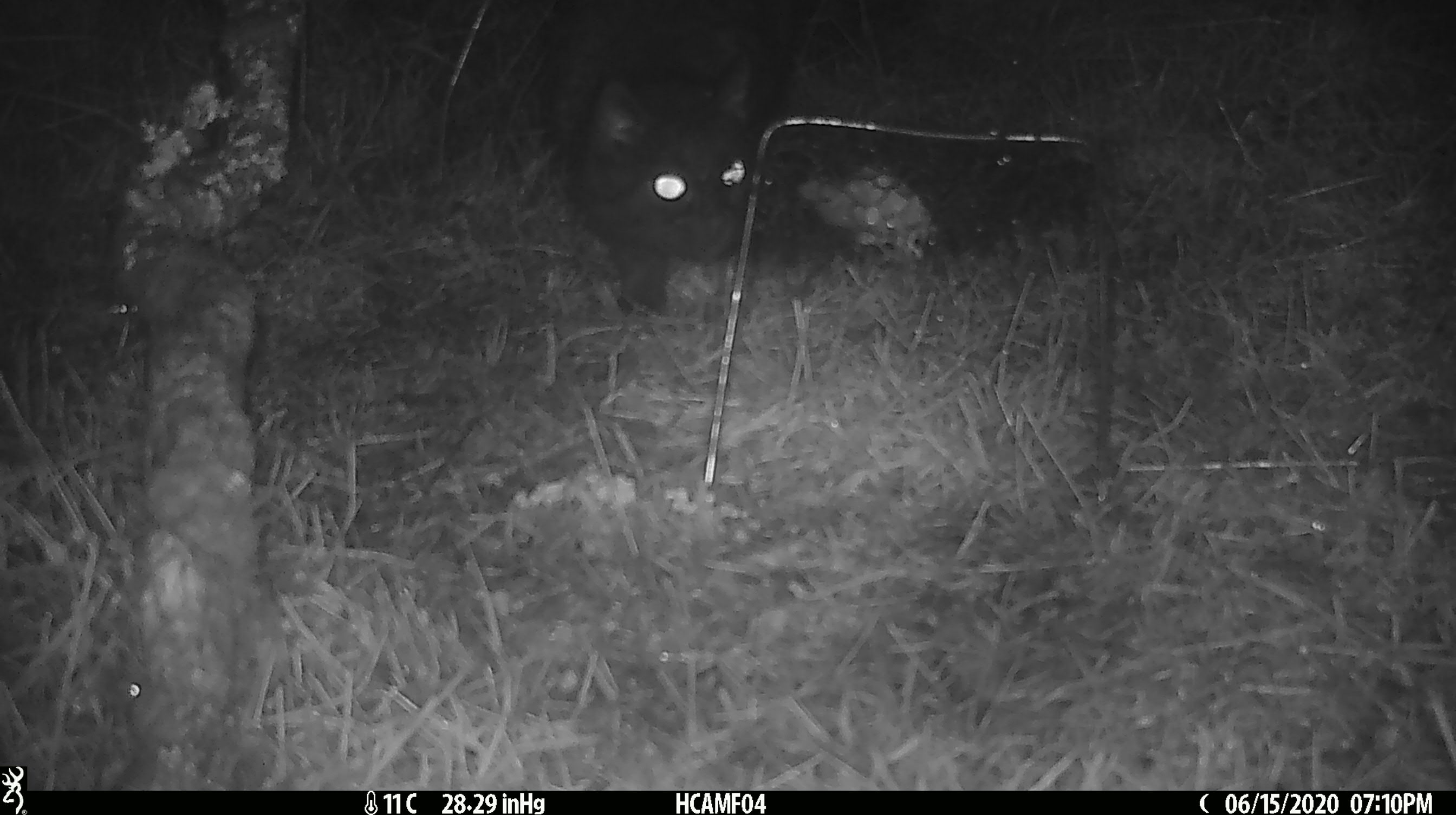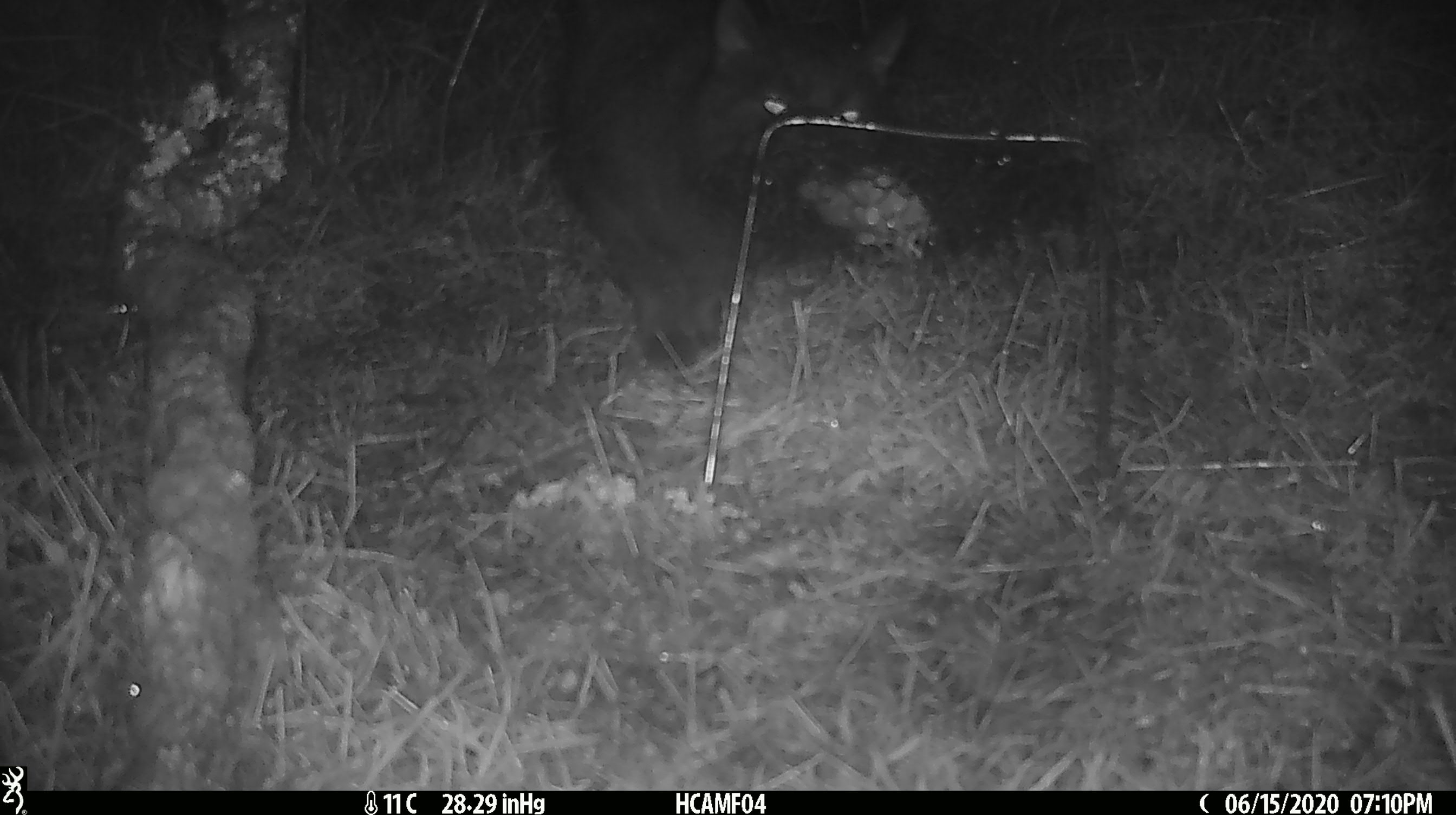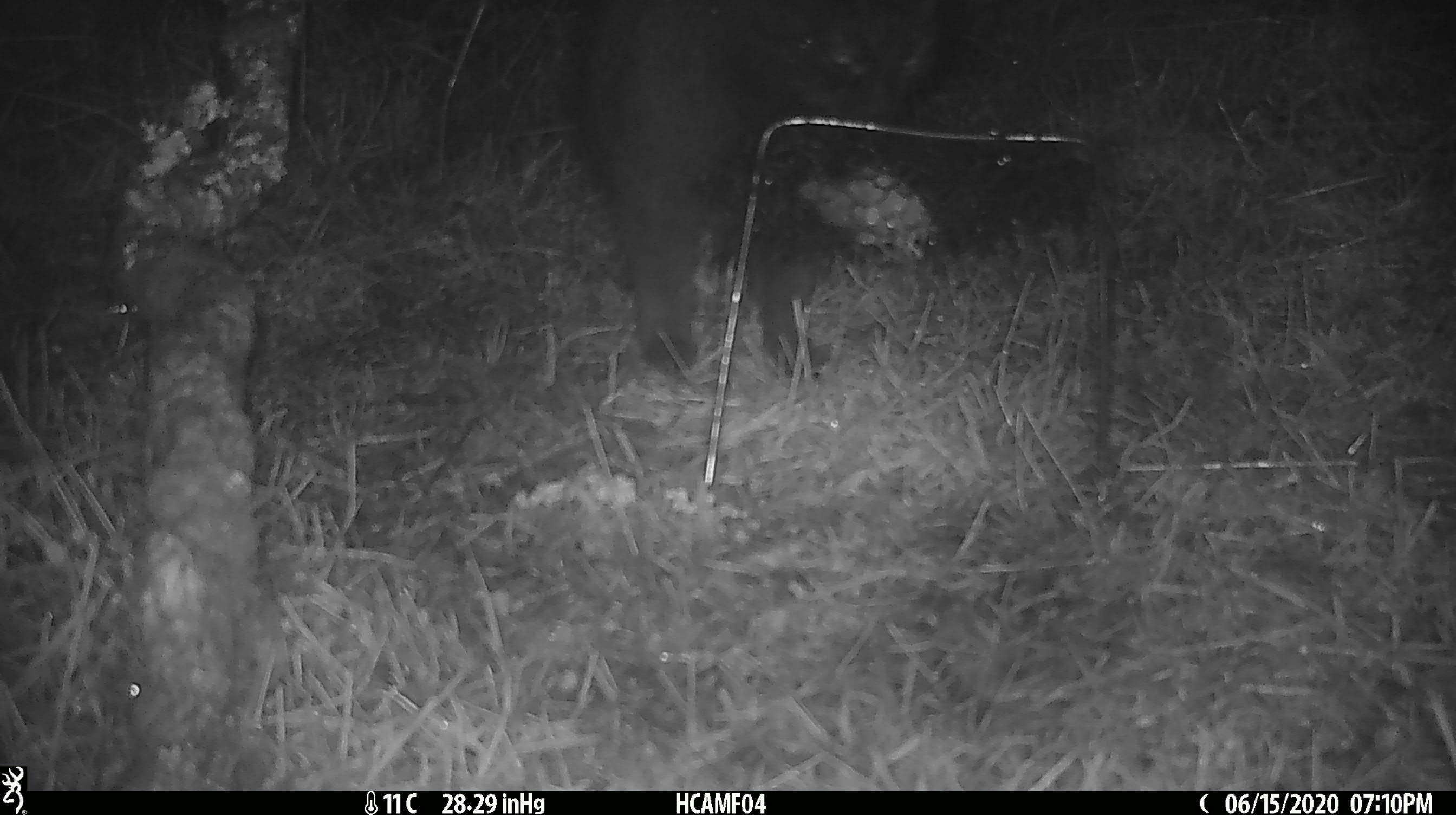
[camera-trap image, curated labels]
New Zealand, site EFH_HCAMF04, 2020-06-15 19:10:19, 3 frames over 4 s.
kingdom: Animalia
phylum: Chordata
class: Mammalia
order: Carnivora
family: Felidae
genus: Felis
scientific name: Felis catus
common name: domestic cat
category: cat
Cat (domestic cat) (Felis catus).